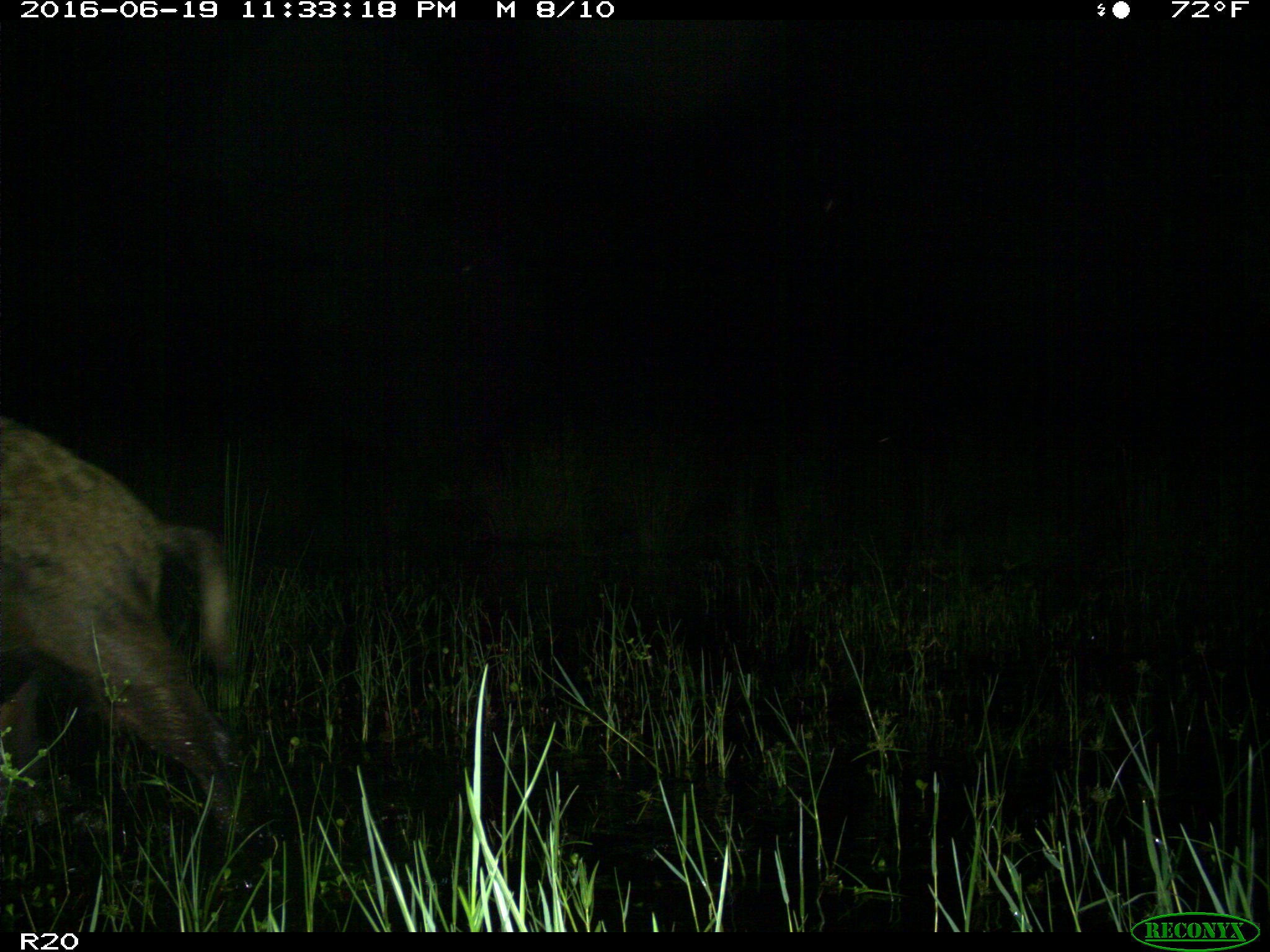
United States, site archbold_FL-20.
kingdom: Animalia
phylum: Chordata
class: Mammalia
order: Artiodactyla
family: Suidae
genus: Sus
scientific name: Sus scrofa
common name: wild boar